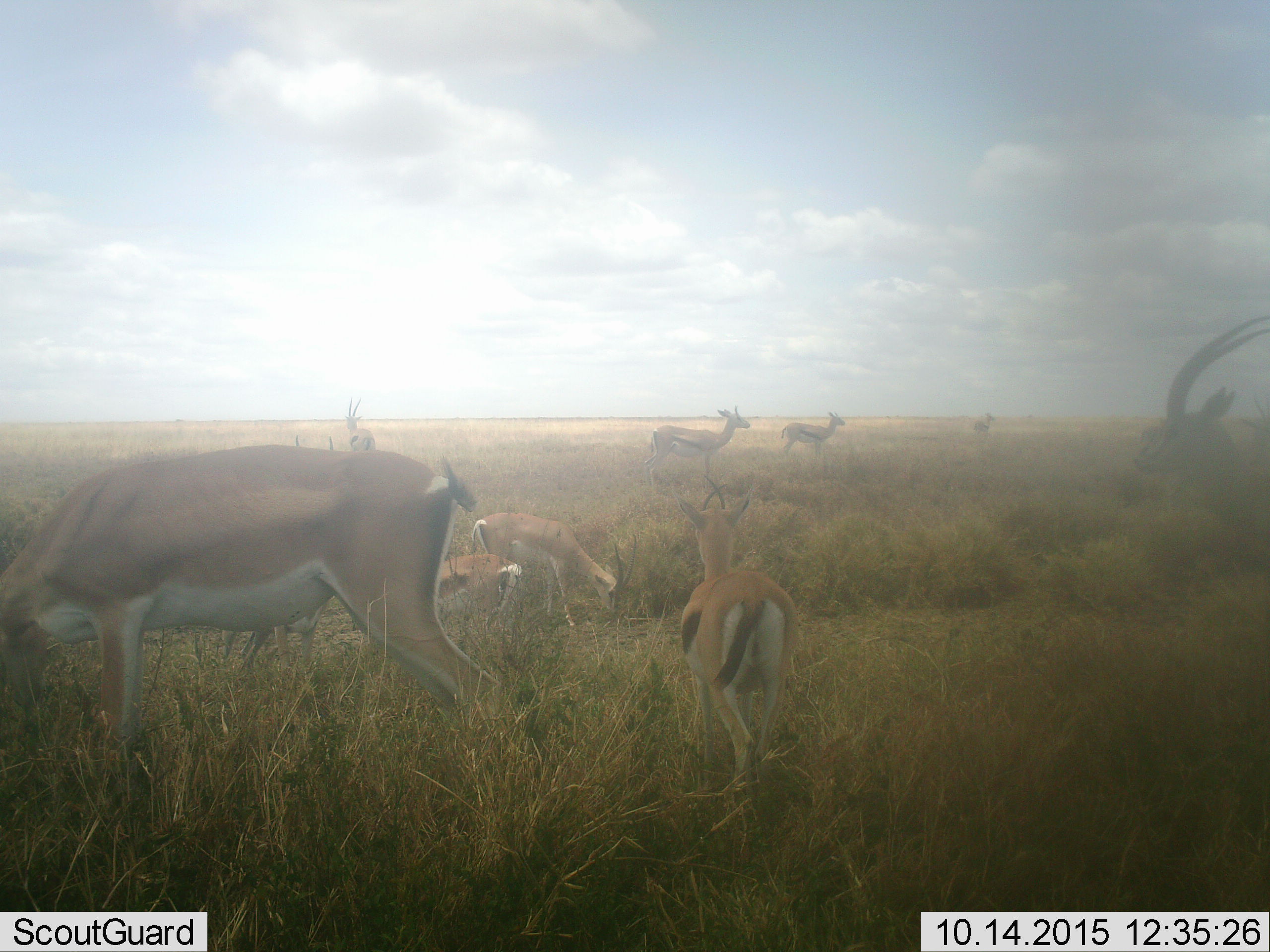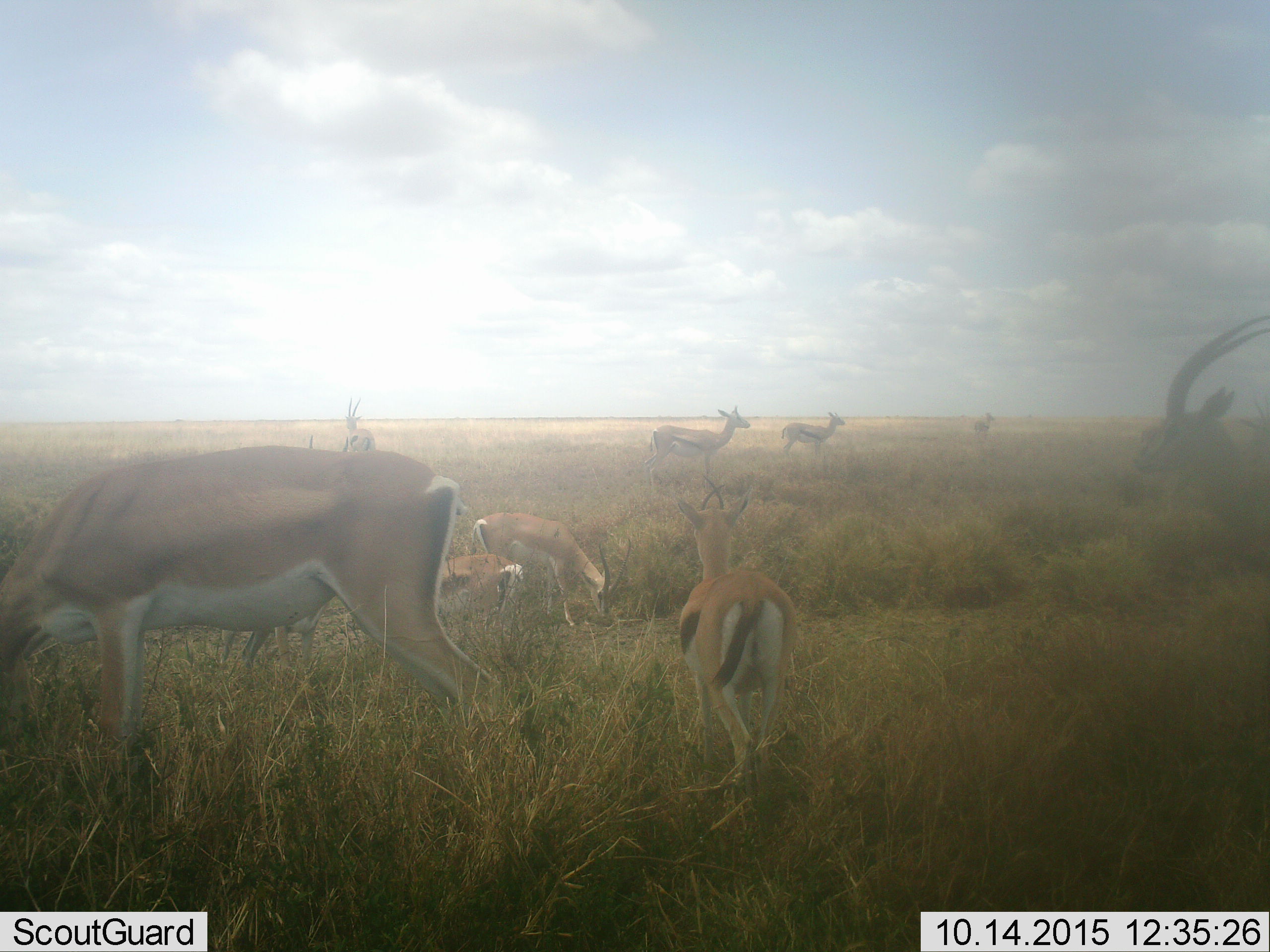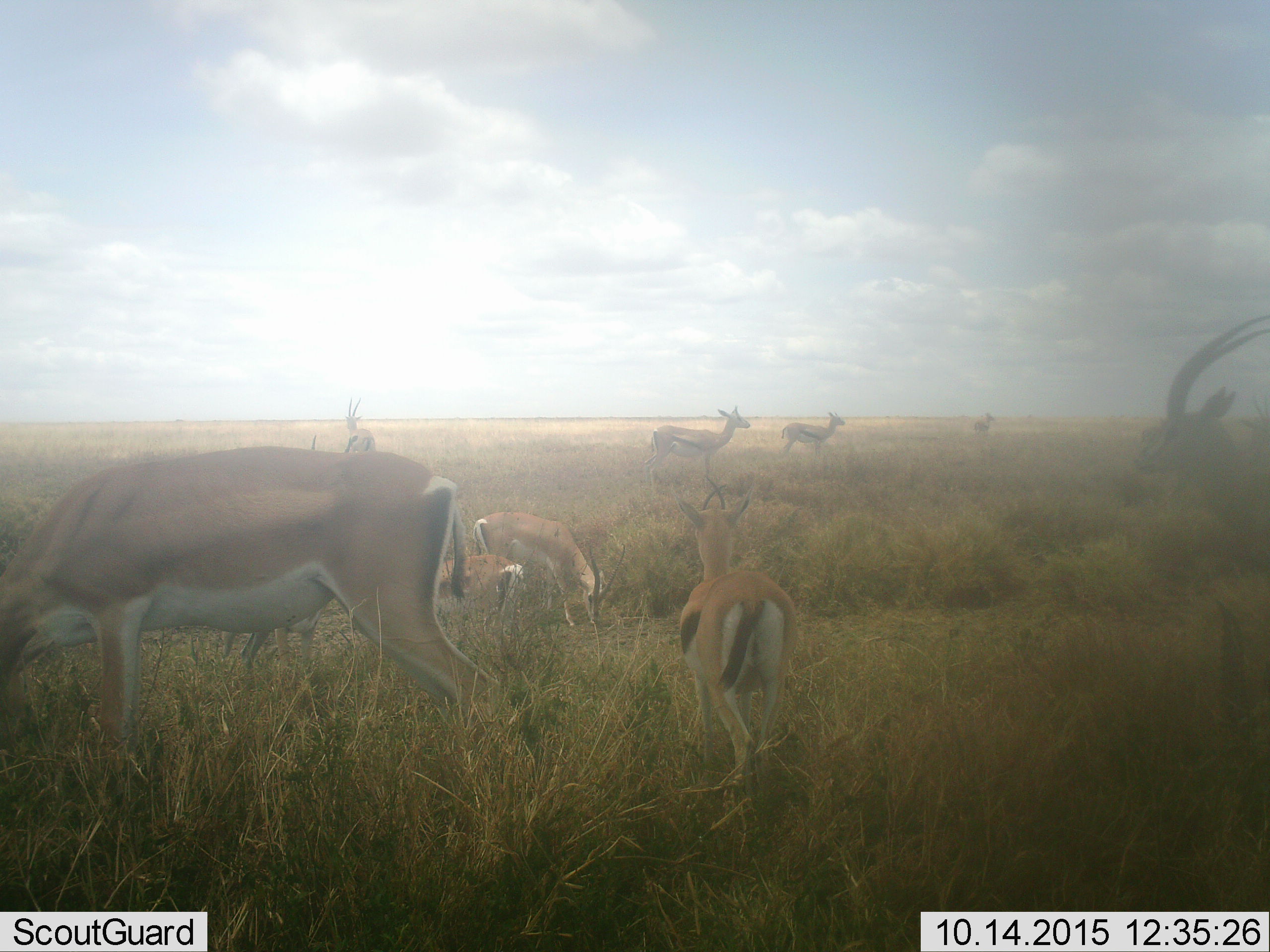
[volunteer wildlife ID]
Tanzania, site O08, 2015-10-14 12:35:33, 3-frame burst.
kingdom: Animalia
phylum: Chordata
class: Mammalia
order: Artiodactyla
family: Bovidae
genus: Nanger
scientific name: Nanger granti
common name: grant's gazelle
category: gazellegrants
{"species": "gazellegrants (grant's gazelle) (Nanger granti)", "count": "5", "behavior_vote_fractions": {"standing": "100%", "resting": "0%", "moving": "0%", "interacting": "0%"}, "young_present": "50%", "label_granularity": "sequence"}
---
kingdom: Animalia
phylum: Chordata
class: Mammalia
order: Artiodactyla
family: Bovidae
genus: Eudorcas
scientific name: Eudorcas thomsonii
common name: thomson's gazelle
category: gazellethomsons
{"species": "gazellethomsons (thomson's gazelle) (Eudorcas thomsonii)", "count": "5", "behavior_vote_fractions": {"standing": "100%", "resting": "0%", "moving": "17%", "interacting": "0%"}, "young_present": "0%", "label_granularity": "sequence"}